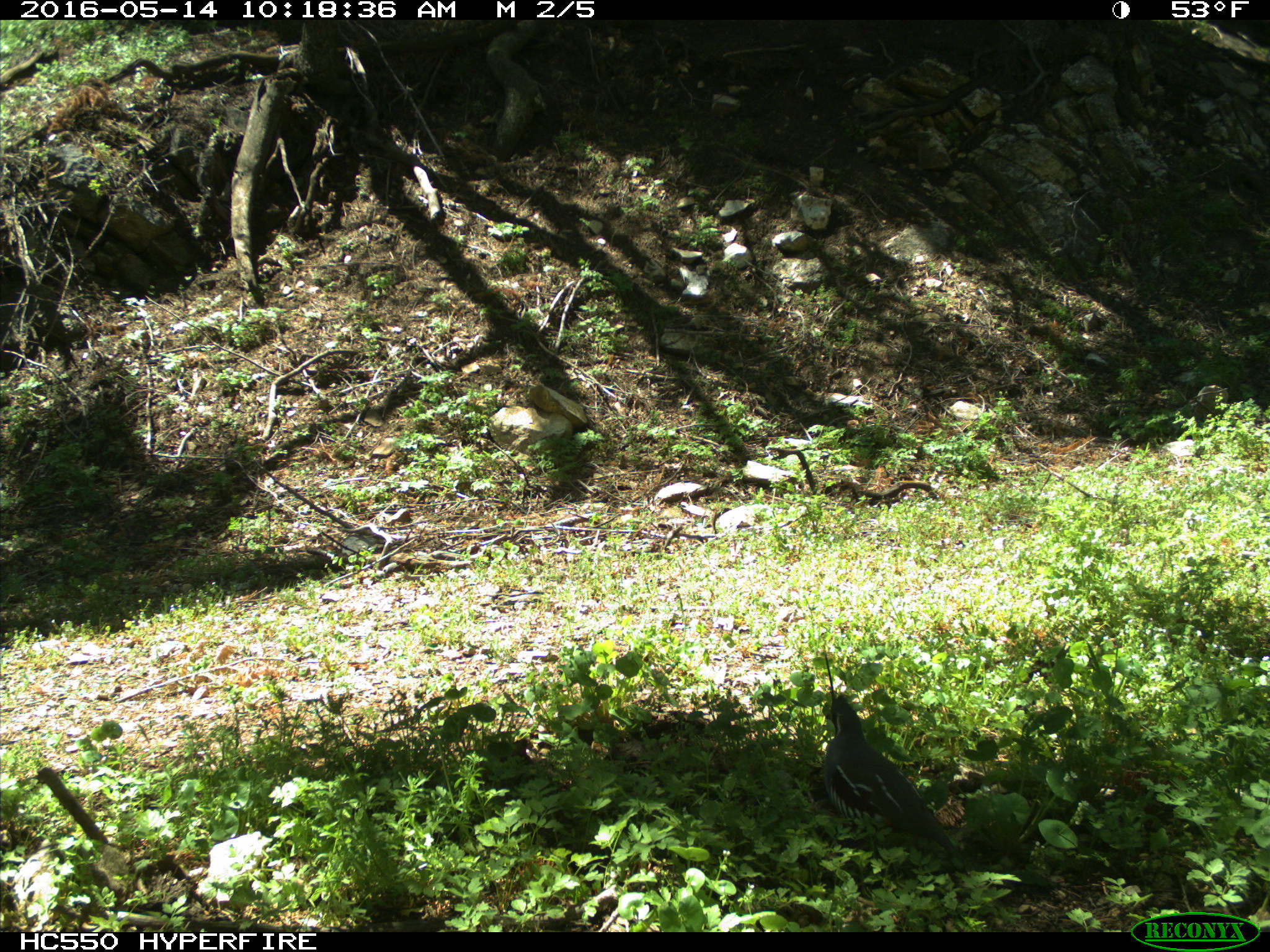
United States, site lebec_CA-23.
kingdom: Animalia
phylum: Chordata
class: Aves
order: Galliformes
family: Odontophoridae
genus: Callipepla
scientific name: Callipepla californica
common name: california quail